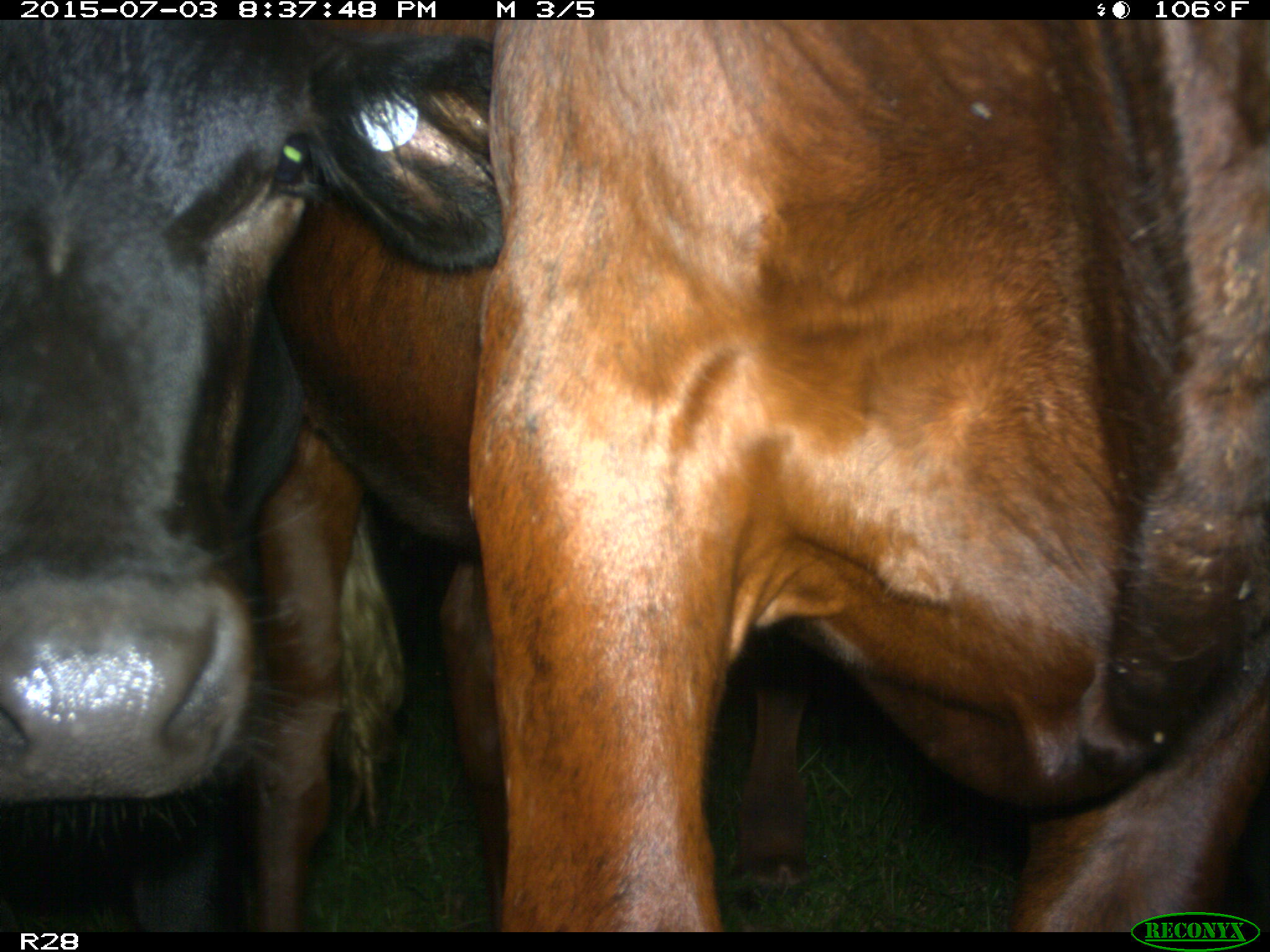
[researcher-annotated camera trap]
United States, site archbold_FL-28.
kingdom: Animalia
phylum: Chordata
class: Mammalia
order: Artiodactyla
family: Bovidae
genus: Bos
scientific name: Bos taurus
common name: domestic cow